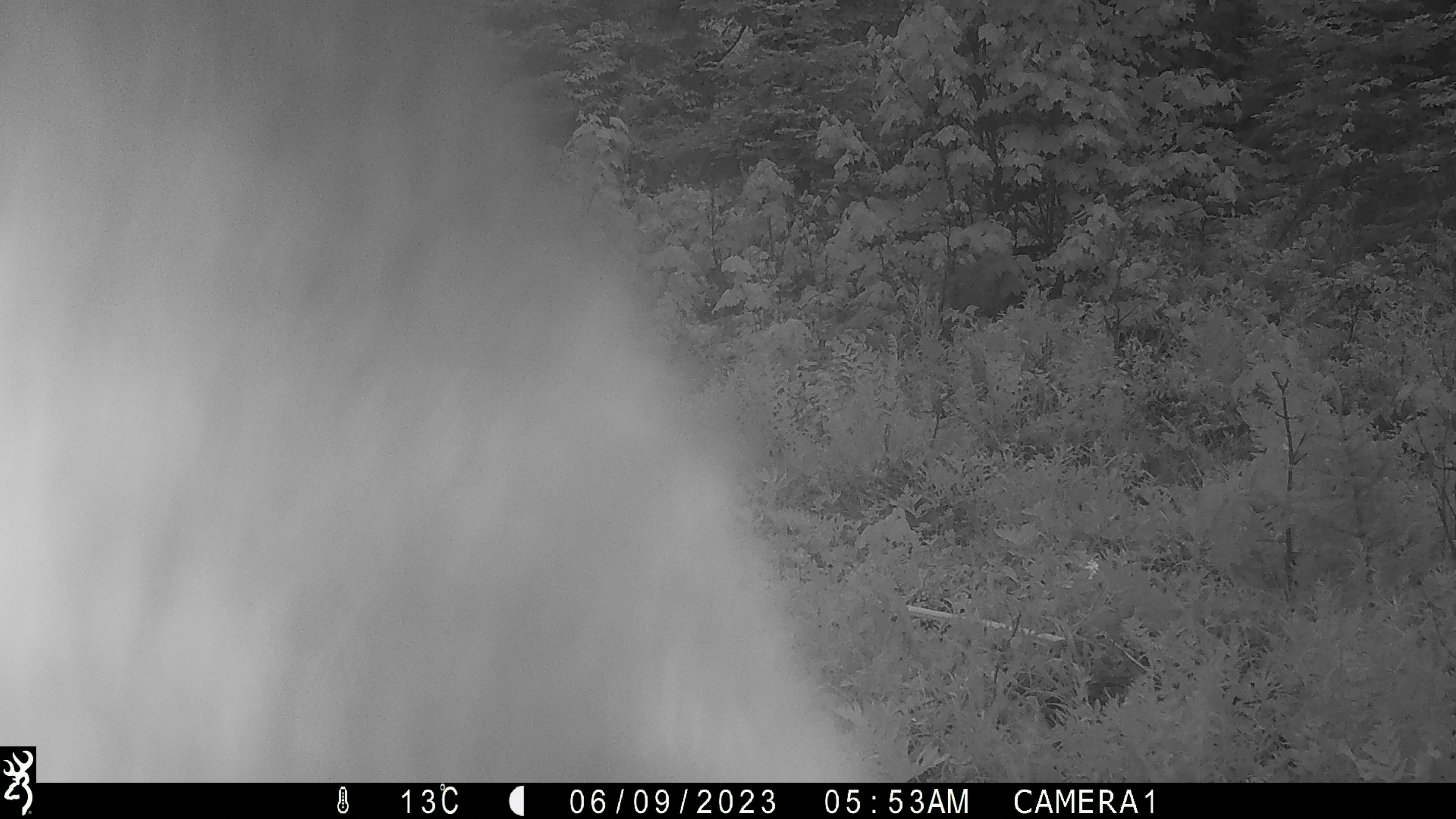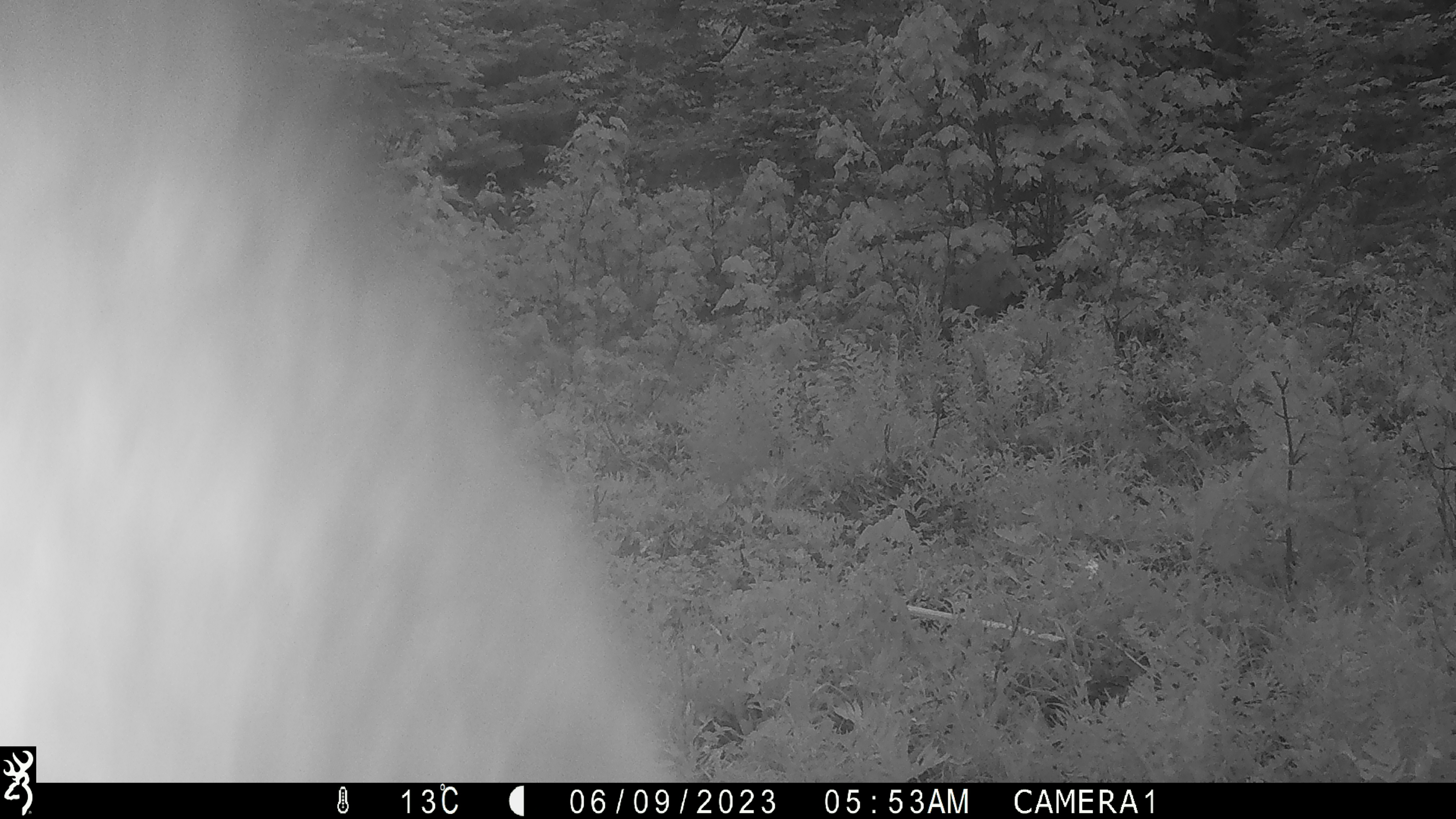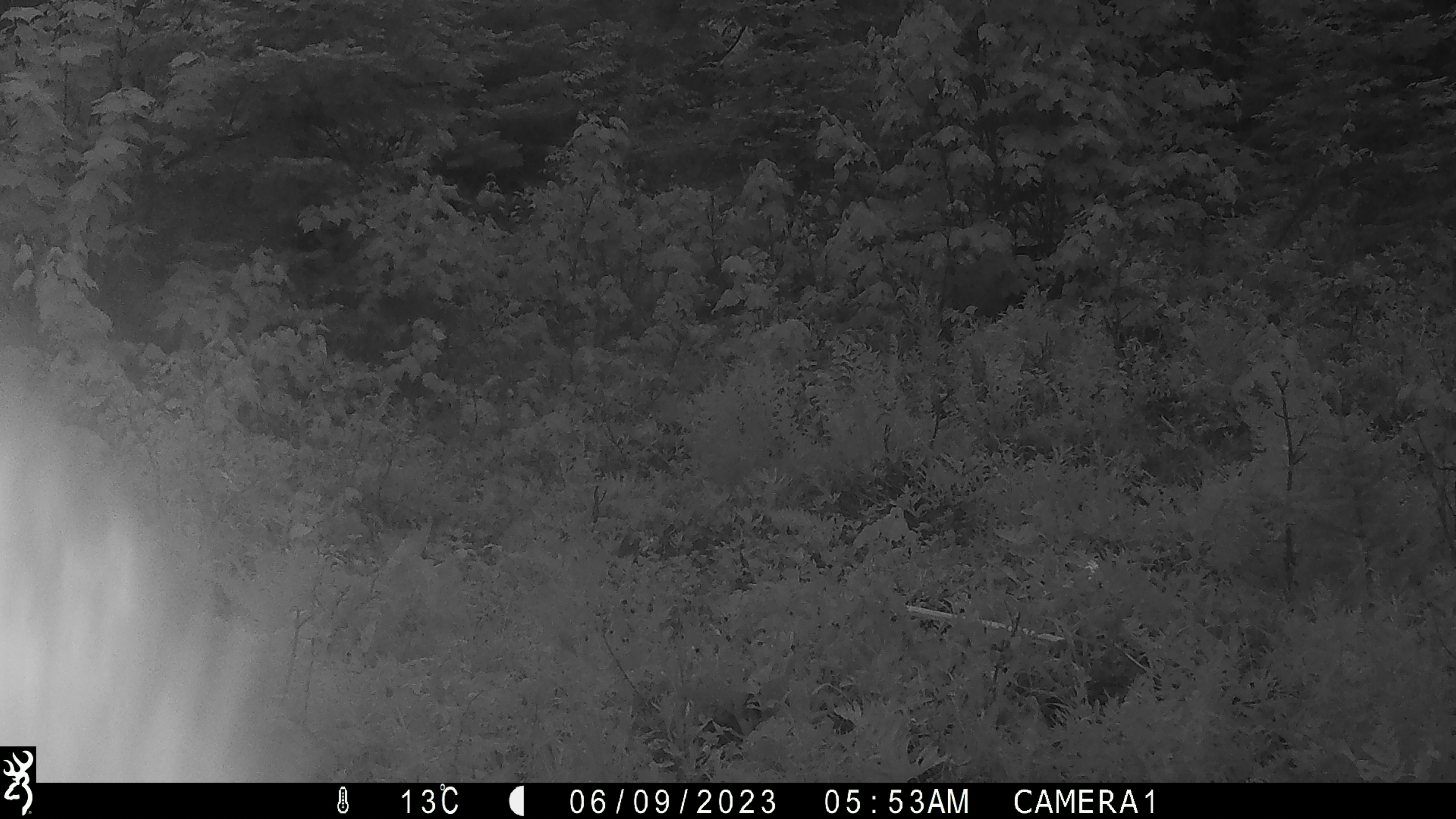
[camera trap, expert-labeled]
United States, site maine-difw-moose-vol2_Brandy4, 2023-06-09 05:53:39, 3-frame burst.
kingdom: Animalia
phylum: Chordata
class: Mammalia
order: Artiodactyla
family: Cervidae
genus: Alces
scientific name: Alces alces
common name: moose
Moose (Alces alces).